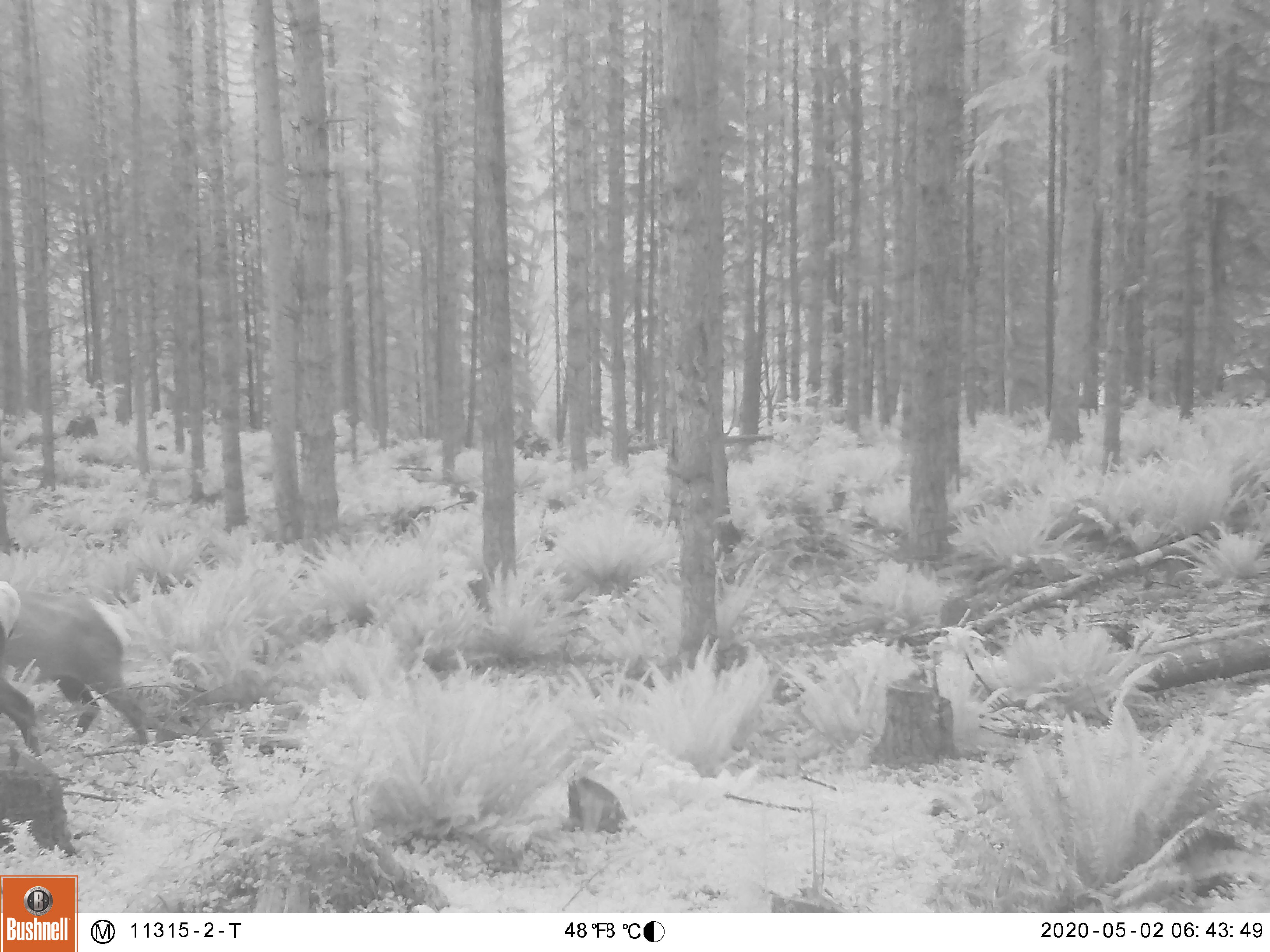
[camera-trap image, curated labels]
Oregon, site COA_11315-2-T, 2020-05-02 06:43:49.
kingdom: Animalia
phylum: Chordata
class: Mammalia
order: Artiodactyla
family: Cervidae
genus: Cervus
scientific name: Cervus canadensis roosevelti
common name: roosevelt elk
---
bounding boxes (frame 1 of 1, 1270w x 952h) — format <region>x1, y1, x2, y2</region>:
roosevelt elk: <region>0, 567, 148, 748</region>